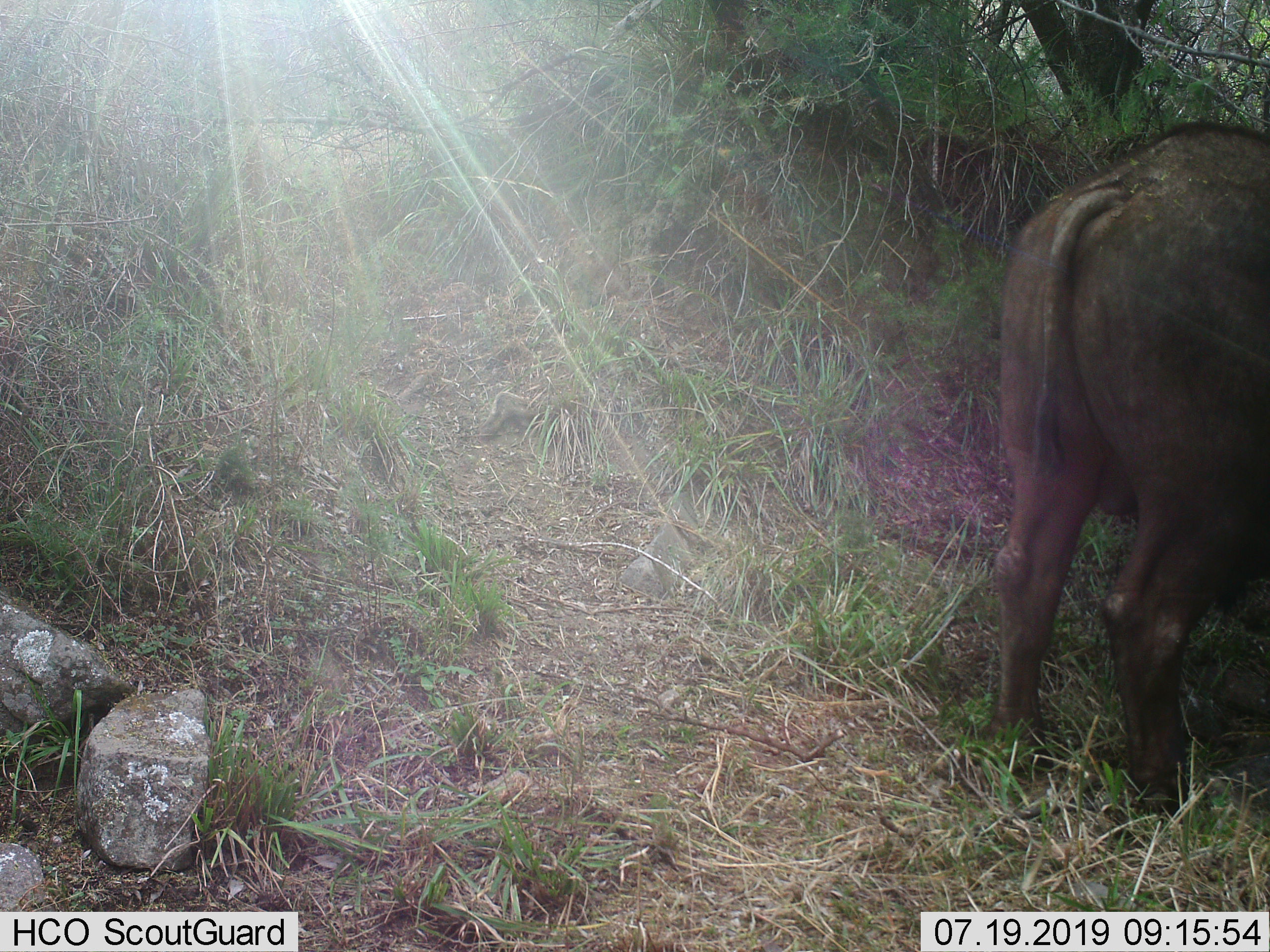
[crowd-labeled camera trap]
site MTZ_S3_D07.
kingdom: Animalia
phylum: Chordata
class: Mammalia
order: Artiodactyla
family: Bovidae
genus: Syncerus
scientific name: Syncerus caffer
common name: african buffalo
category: buffalo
Buffalo (african buffalo) (Syncerus caffer), count 1. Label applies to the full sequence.